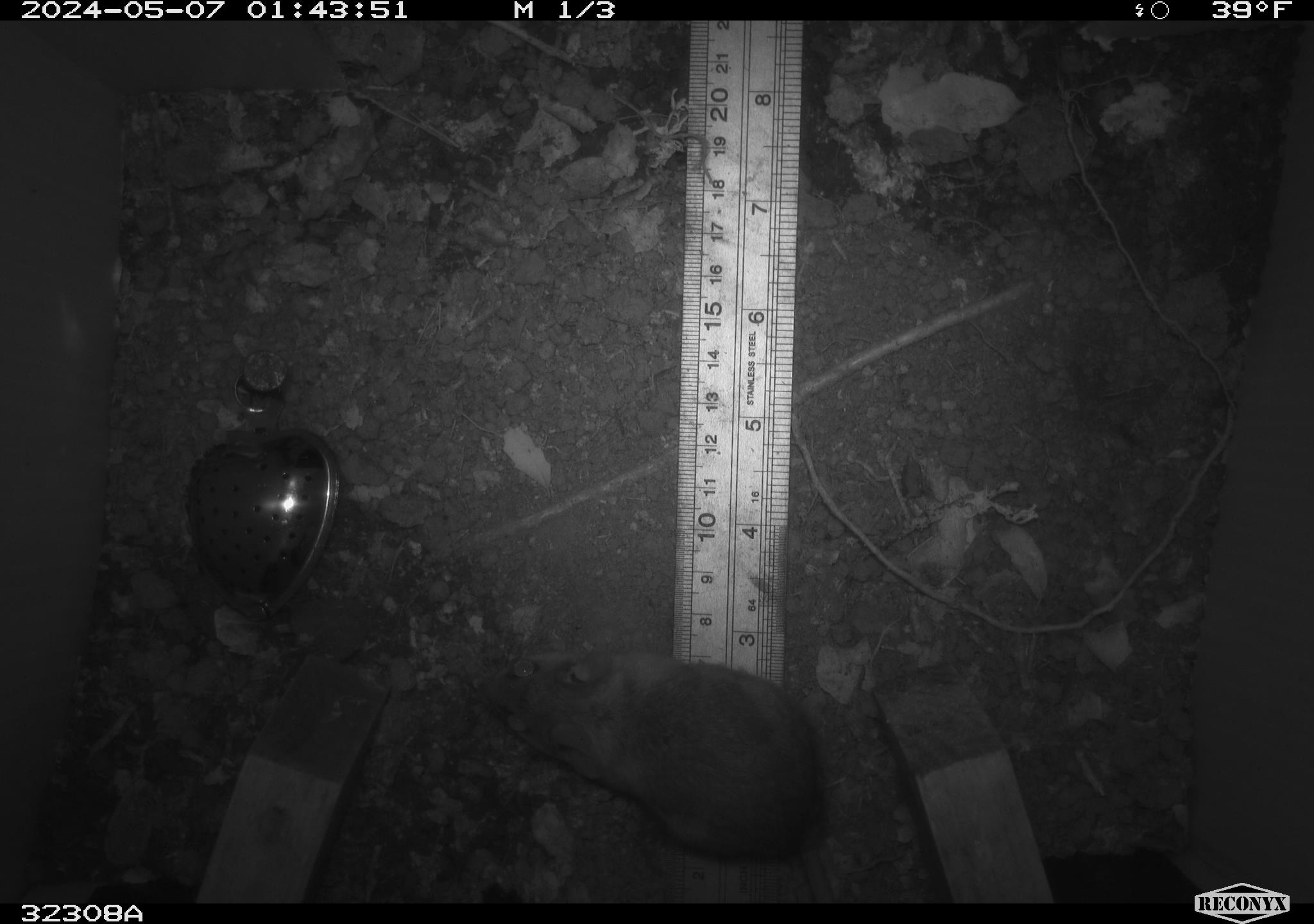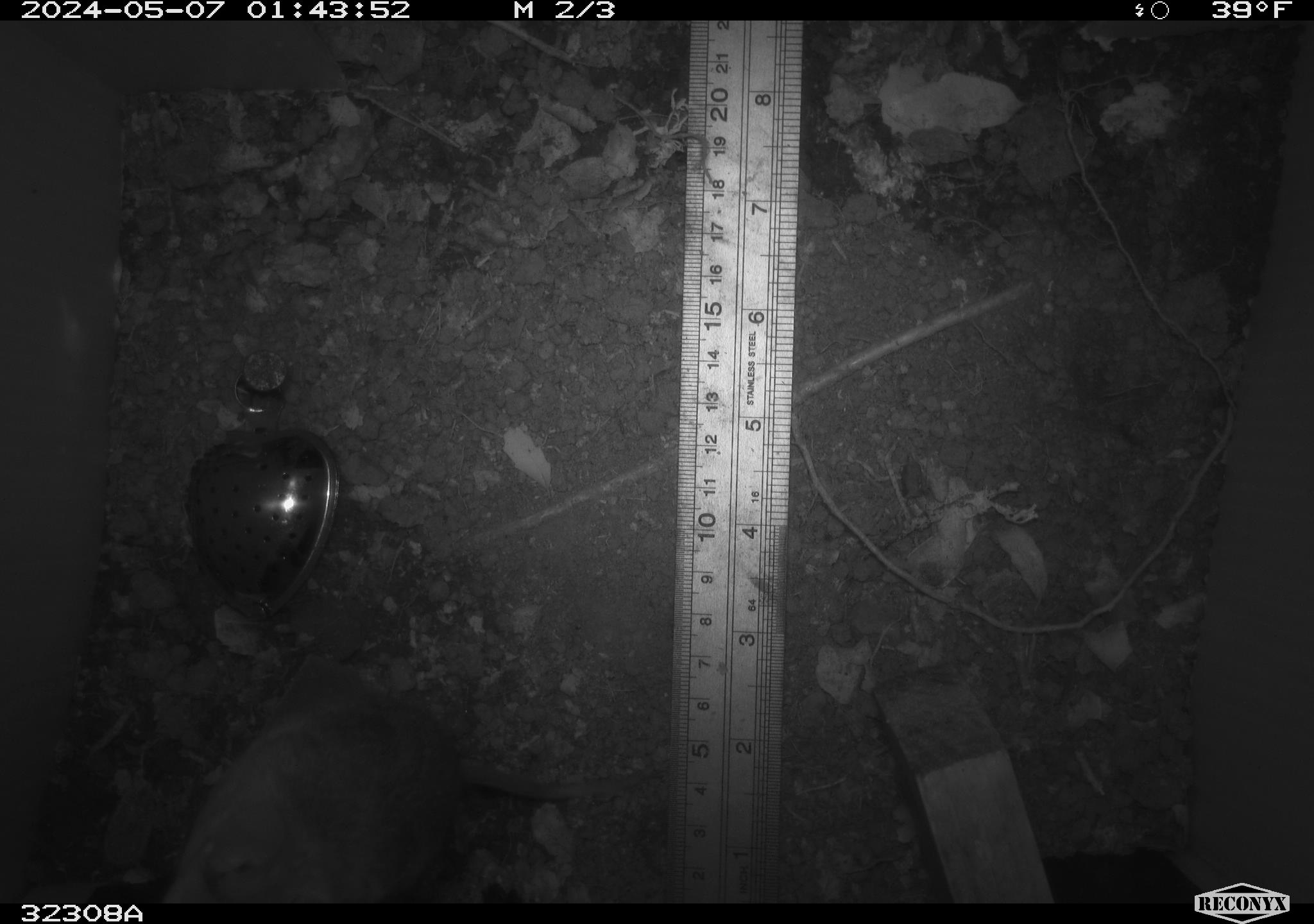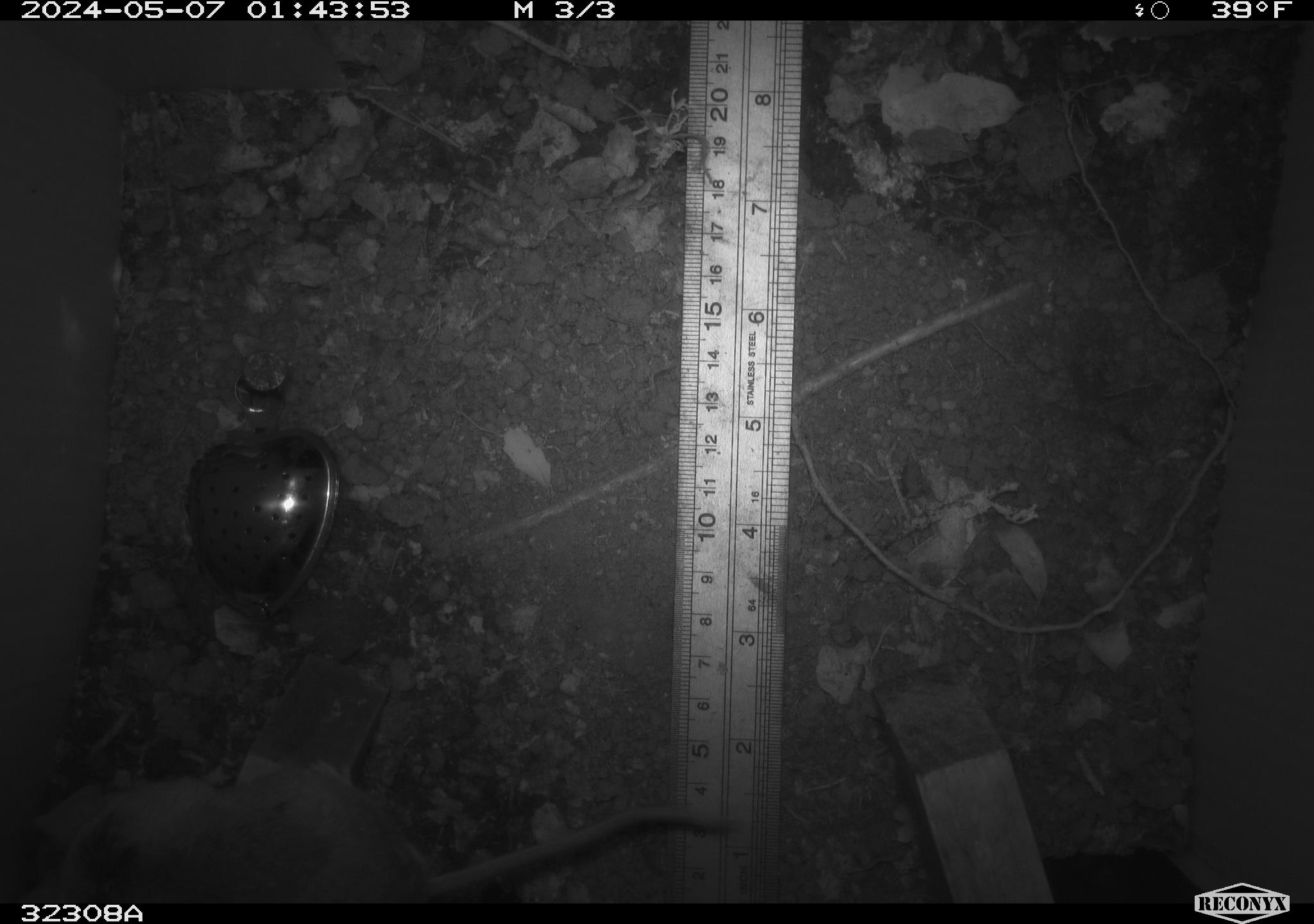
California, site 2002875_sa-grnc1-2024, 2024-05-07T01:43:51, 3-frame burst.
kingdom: Animalia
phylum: Chordata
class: Mammalia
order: Rodentia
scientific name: Rodentia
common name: rodent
Rodent (Rodentia).